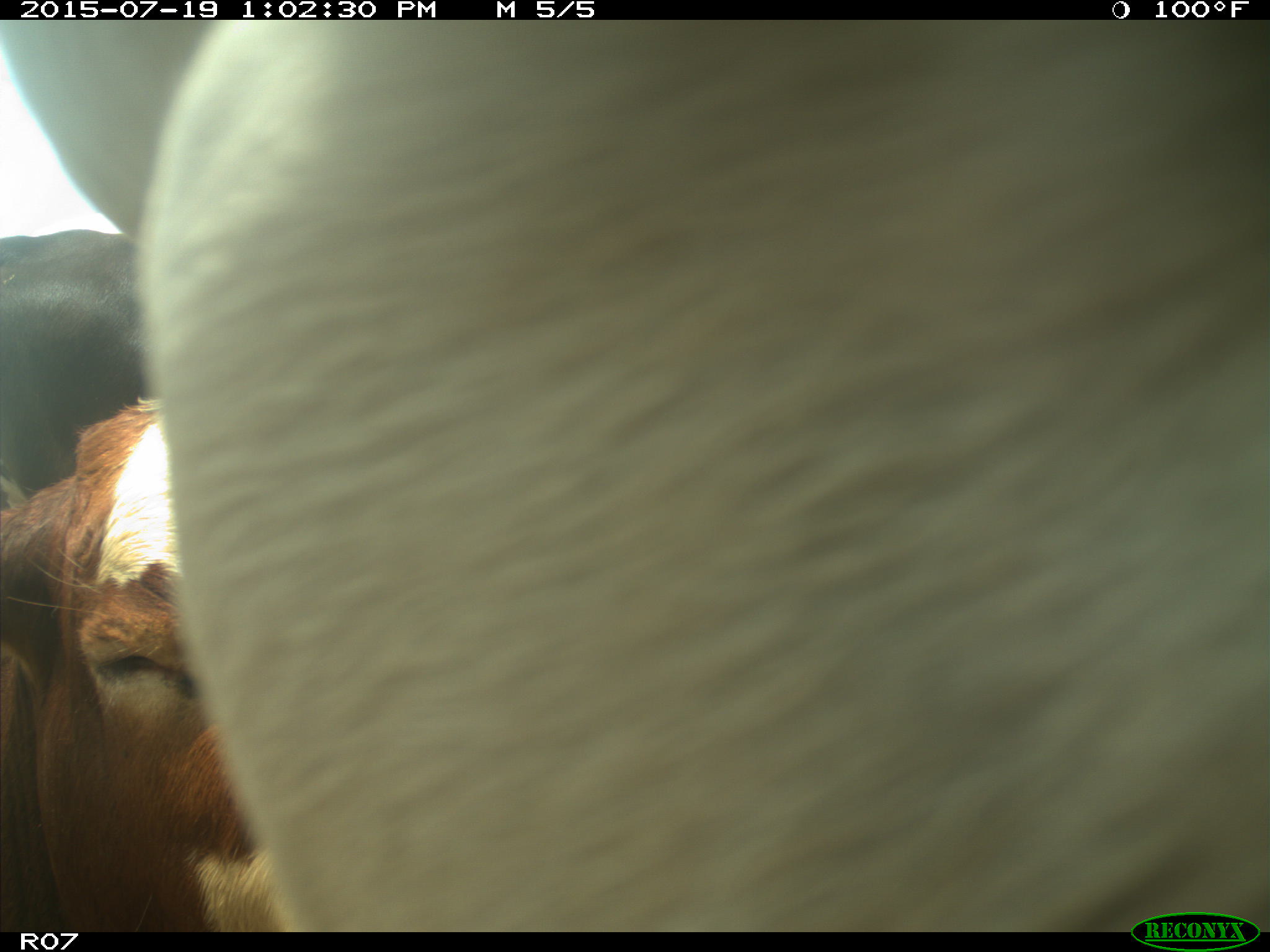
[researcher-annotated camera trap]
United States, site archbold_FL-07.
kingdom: Animalia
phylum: Chordata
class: Mammalia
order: Artiodactyla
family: Bovidae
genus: Bos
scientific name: Bos taurus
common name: domestic cow